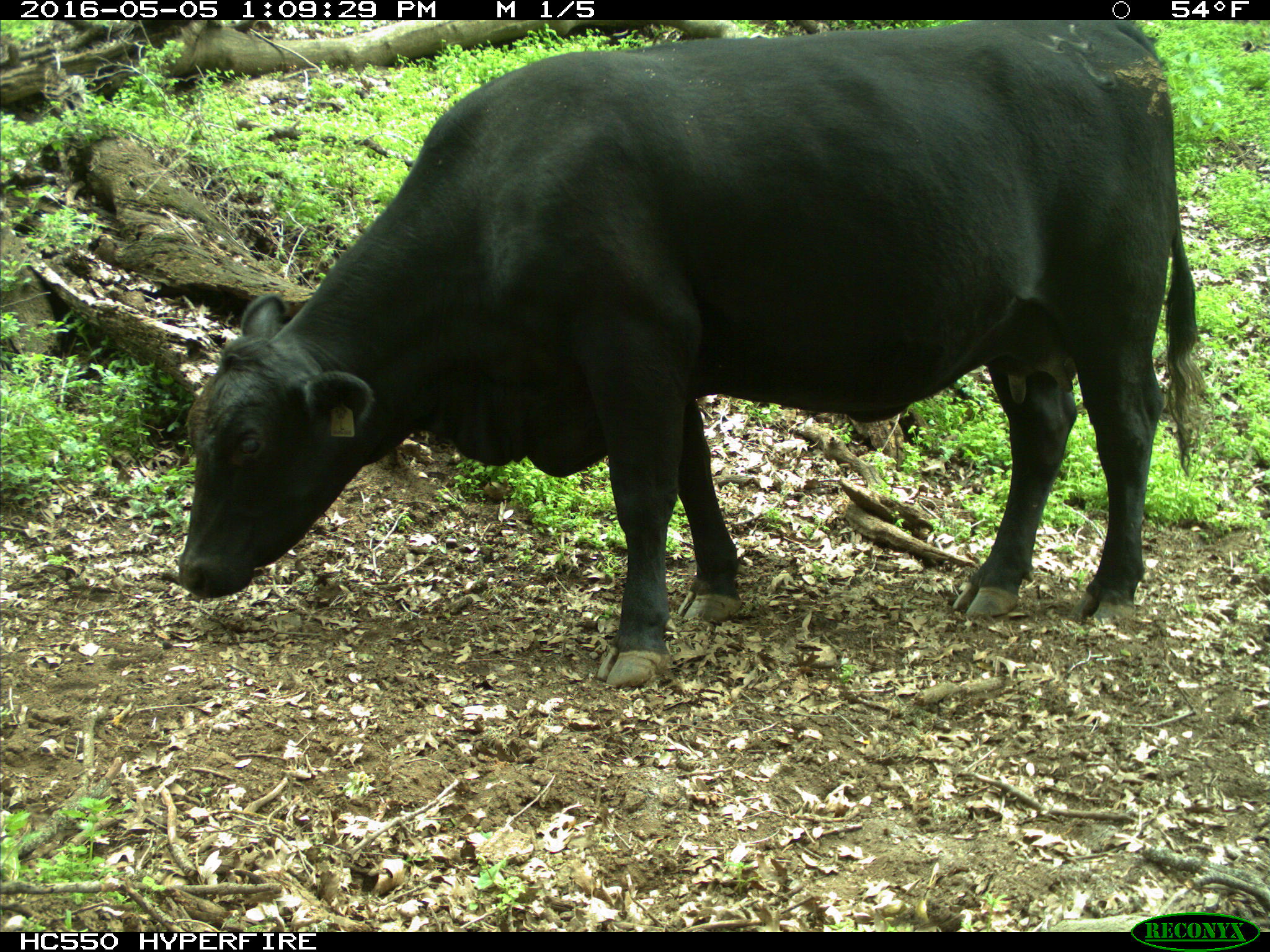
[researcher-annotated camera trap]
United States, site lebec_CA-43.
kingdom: Animalia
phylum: Chordata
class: Mammalia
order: Artiodactyla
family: Bovidae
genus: Bos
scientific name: Bos taurus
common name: domestic cow